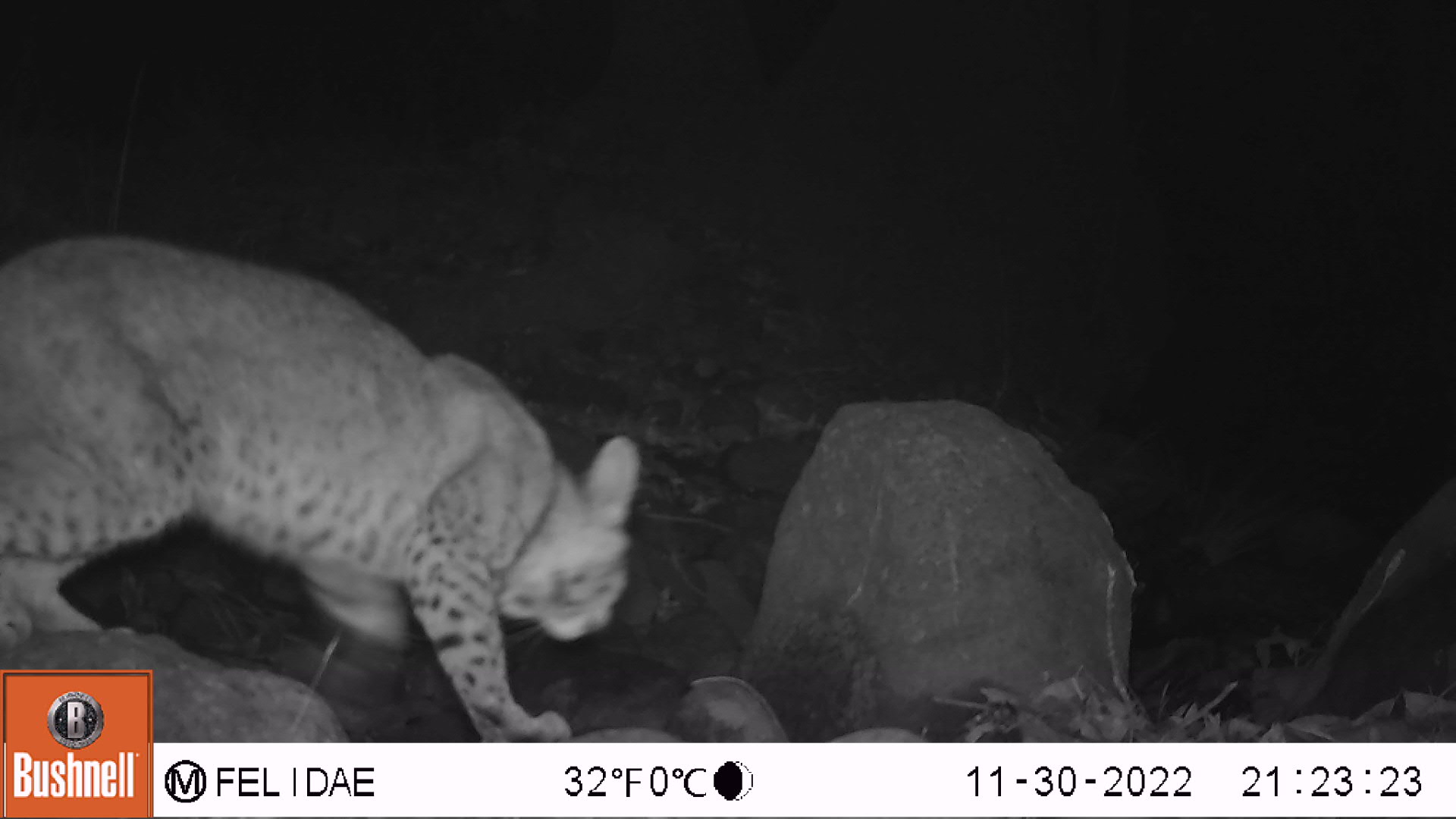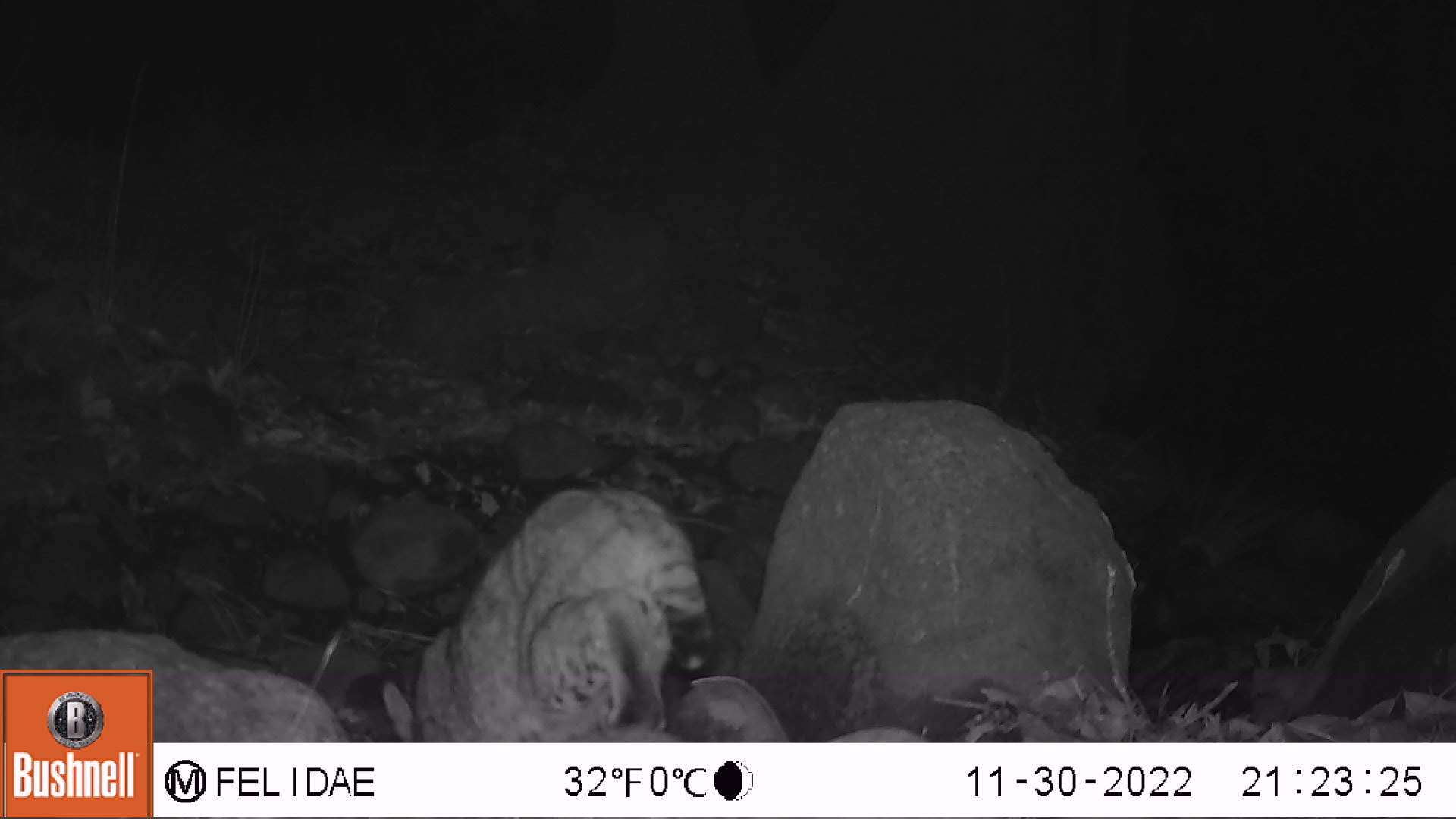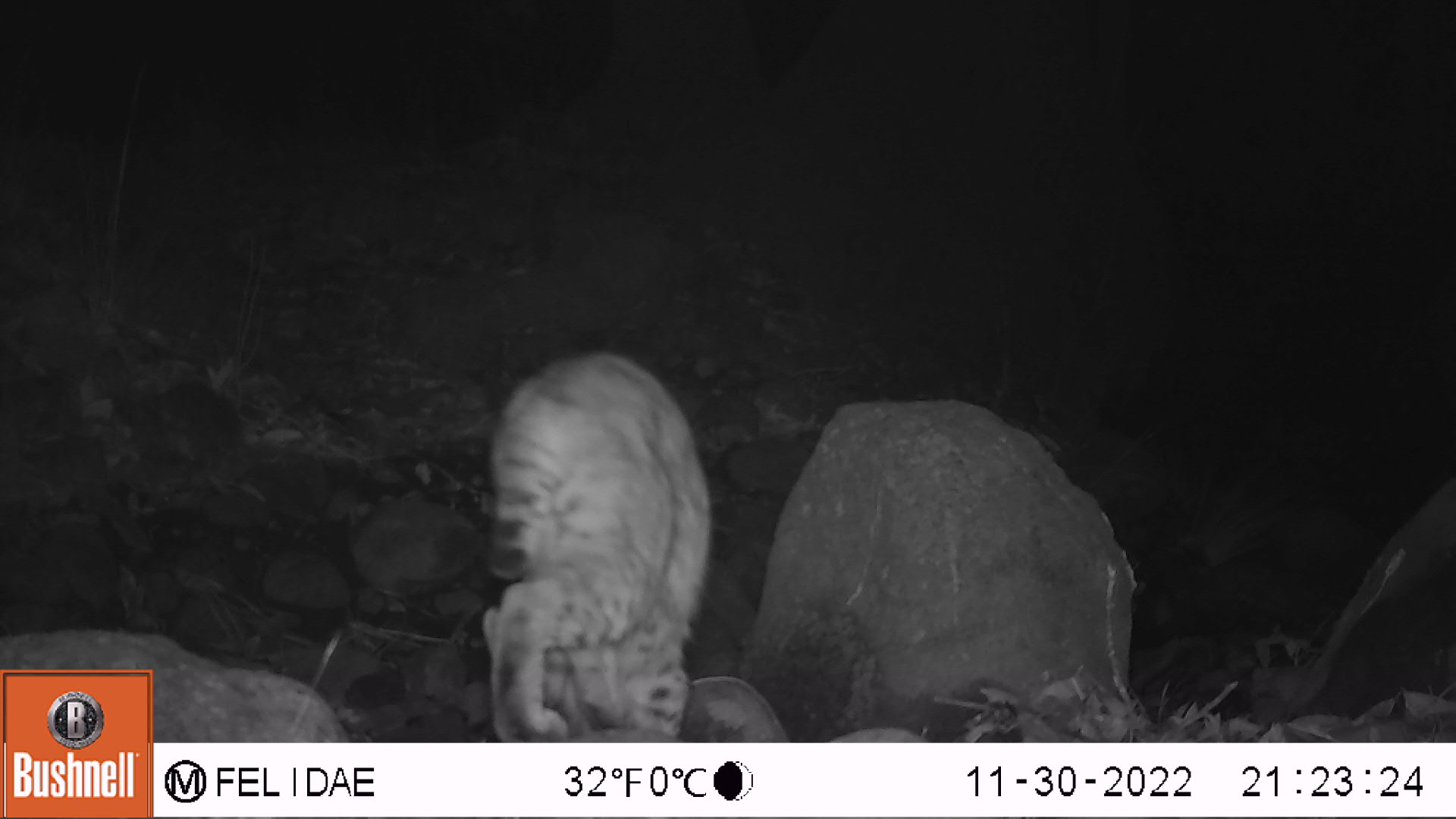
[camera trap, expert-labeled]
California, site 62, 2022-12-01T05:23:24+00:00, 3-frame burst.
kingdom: Animalia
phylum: Chordata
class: Mammalia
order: Carnivora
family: Felidae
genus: Lynx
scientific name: Lynx rufus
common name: bobcat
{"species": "bobcat (Lynx rufus)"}